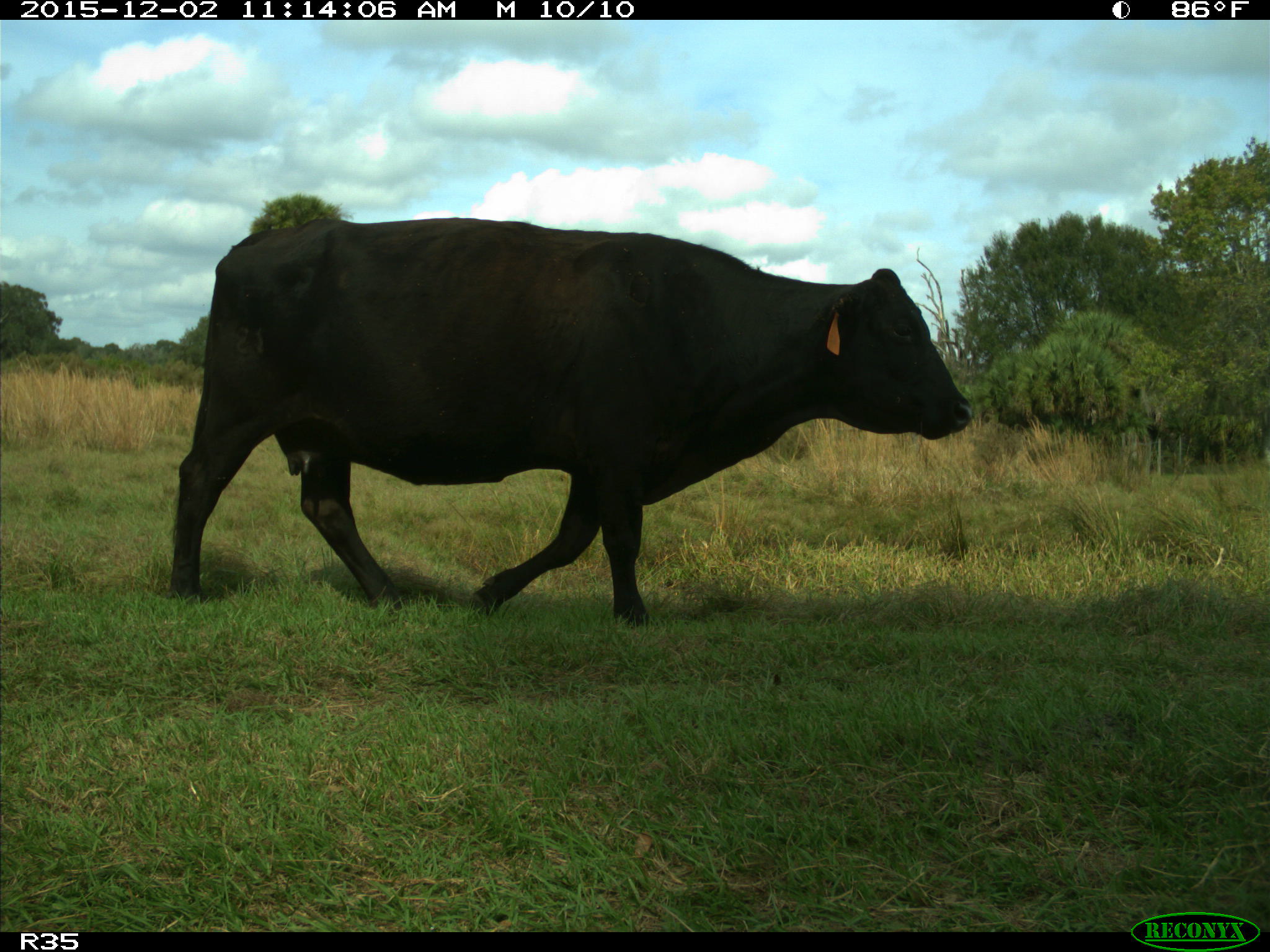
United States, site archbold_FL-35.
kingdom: Animalia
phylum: Chordata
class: Mammalia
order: Artiodactyla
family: Bovidae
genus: Bos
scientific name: Bos taurus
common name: domestic cow